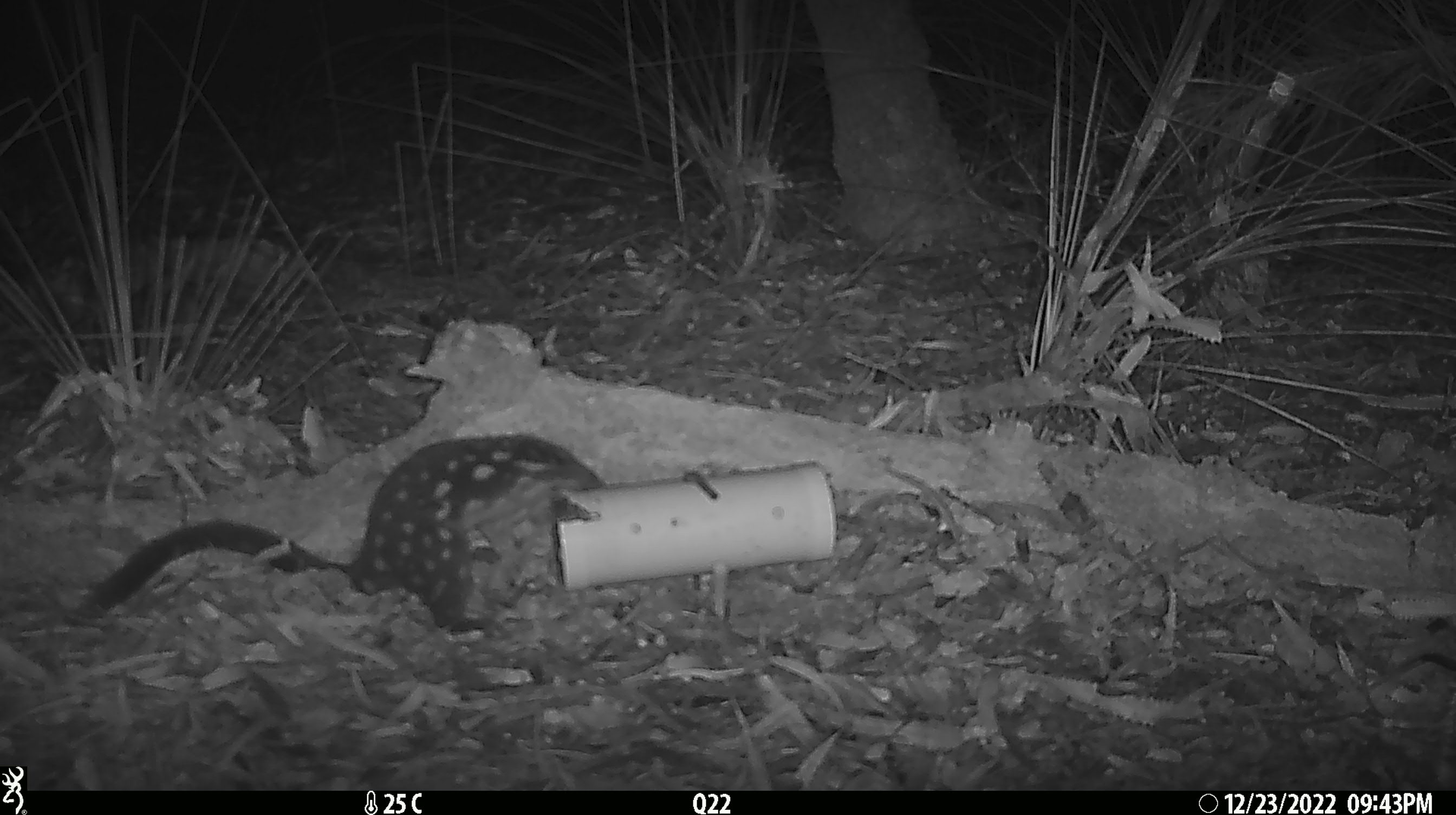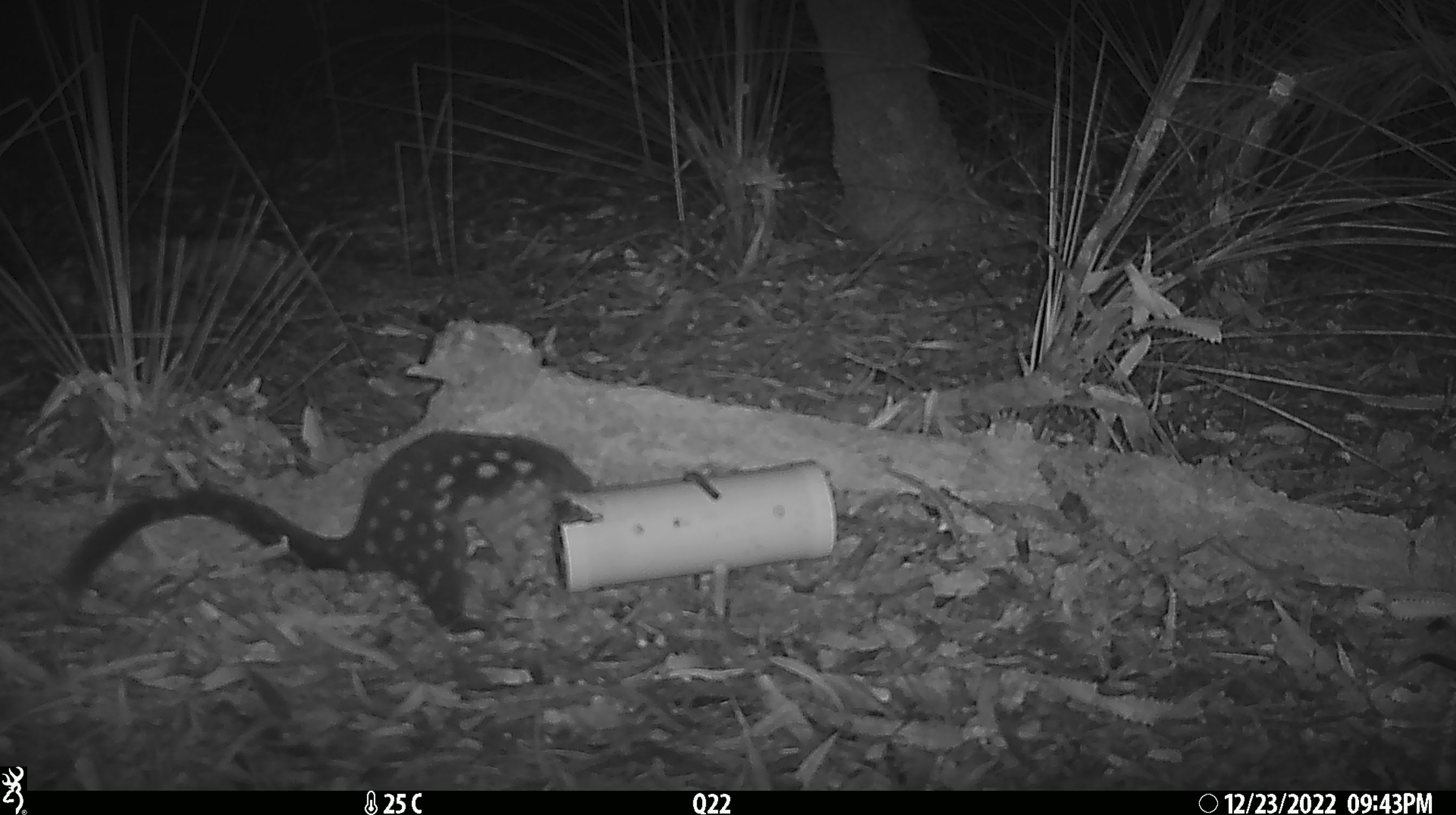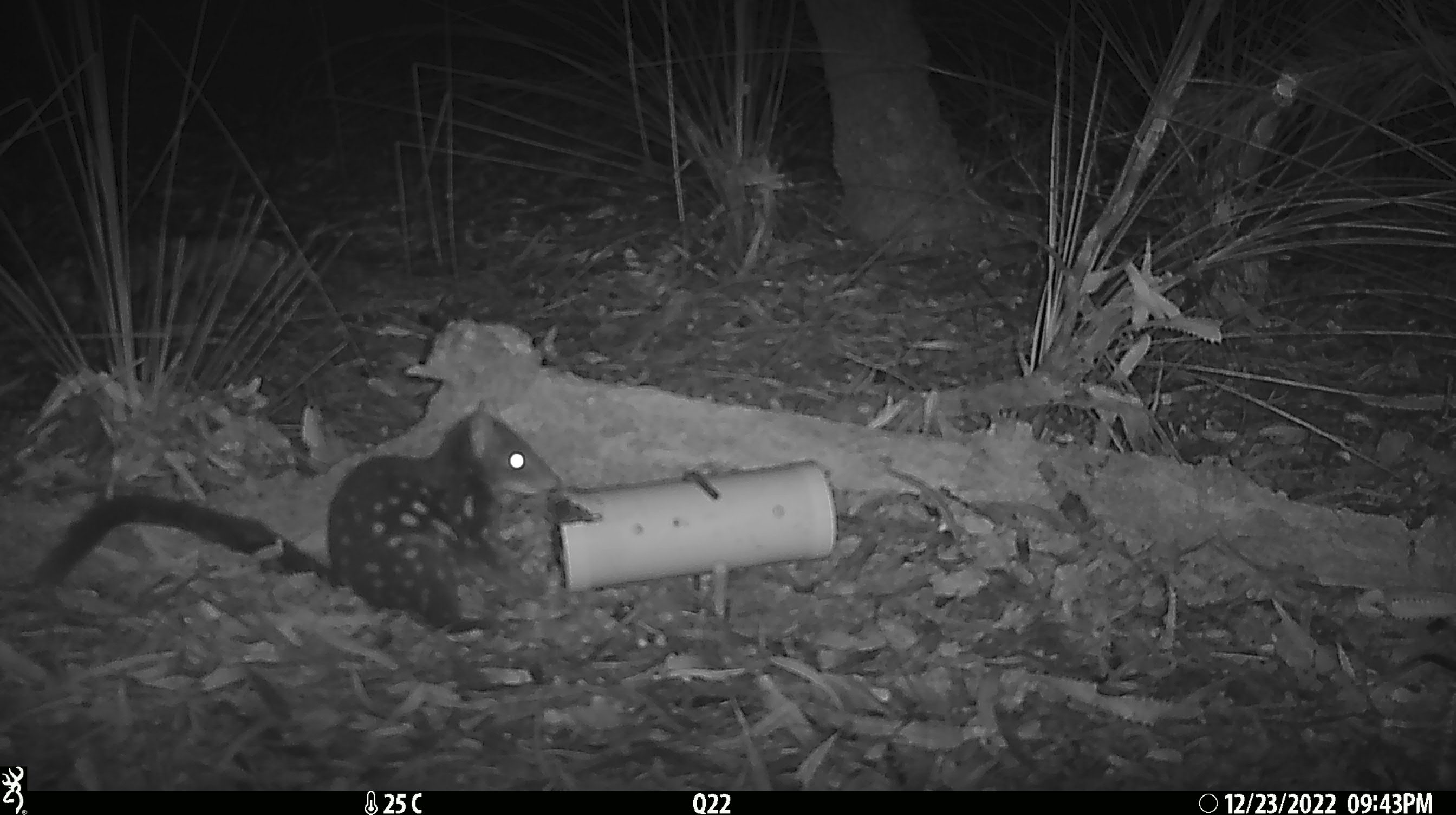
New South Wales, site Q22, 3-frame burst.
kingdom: Animalia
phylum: Chordata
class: Mammalia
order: Dasyuromorphia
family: Dasyuridae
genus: Dasyurus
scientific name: Dasyurus maculatus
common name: spotted-tailed quoll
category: quoll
Quoll (spotted-tailed quoll) (Dasyurus maculatus).